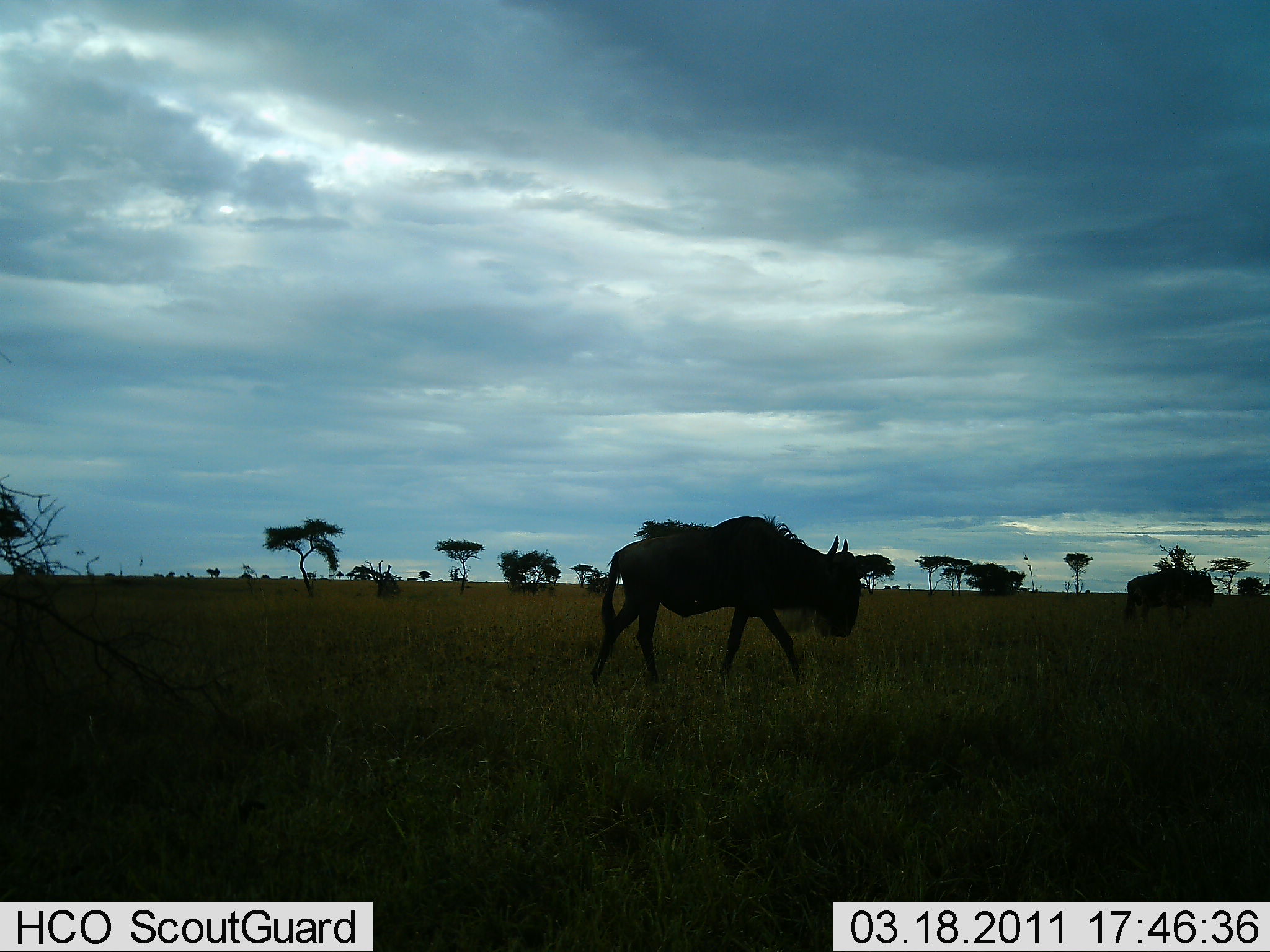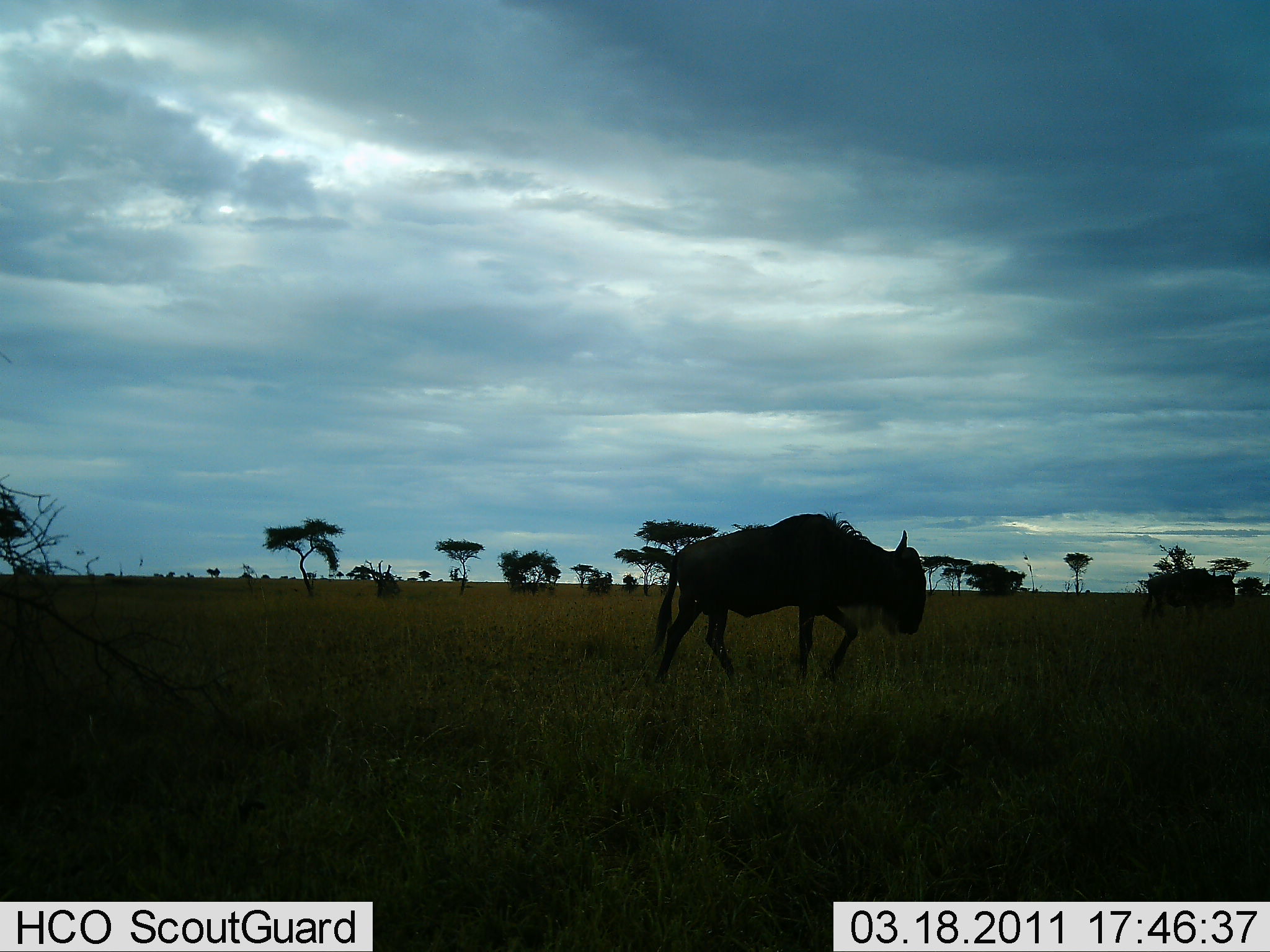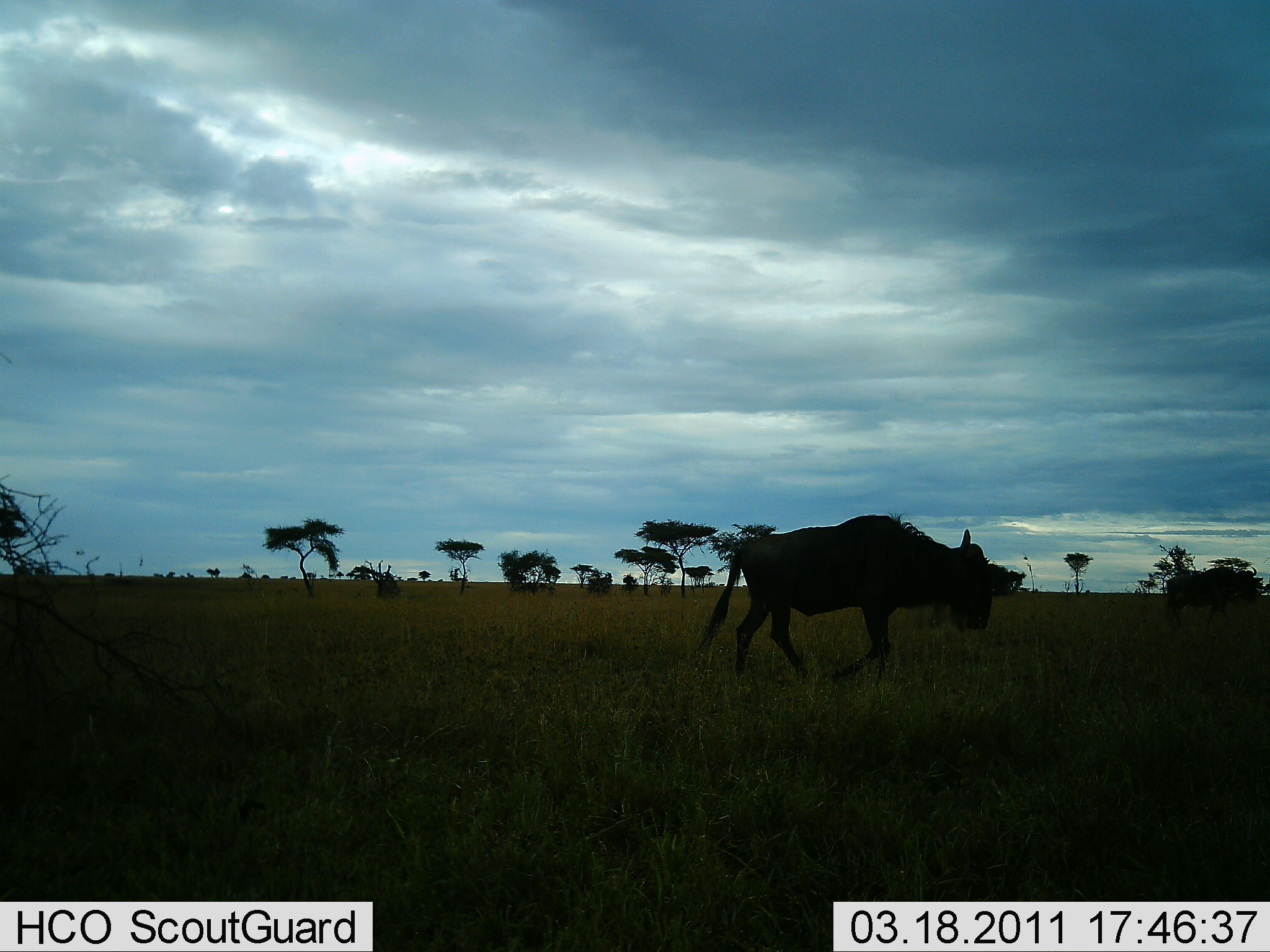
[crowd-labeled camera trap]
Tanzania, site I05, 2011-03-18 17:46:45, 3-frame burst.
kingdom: Animalia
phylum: Chordata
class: Mammalia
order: Artiodactyla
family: Bovidae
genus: Connochaetes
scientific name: Connochaetes taurinus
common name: blue wildebeest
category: wildebeest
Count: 2.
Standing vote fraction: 0%.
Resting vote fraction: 0%.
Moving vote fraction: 100%.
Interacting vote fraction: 0%.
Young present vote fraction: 0%.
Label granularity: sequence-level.